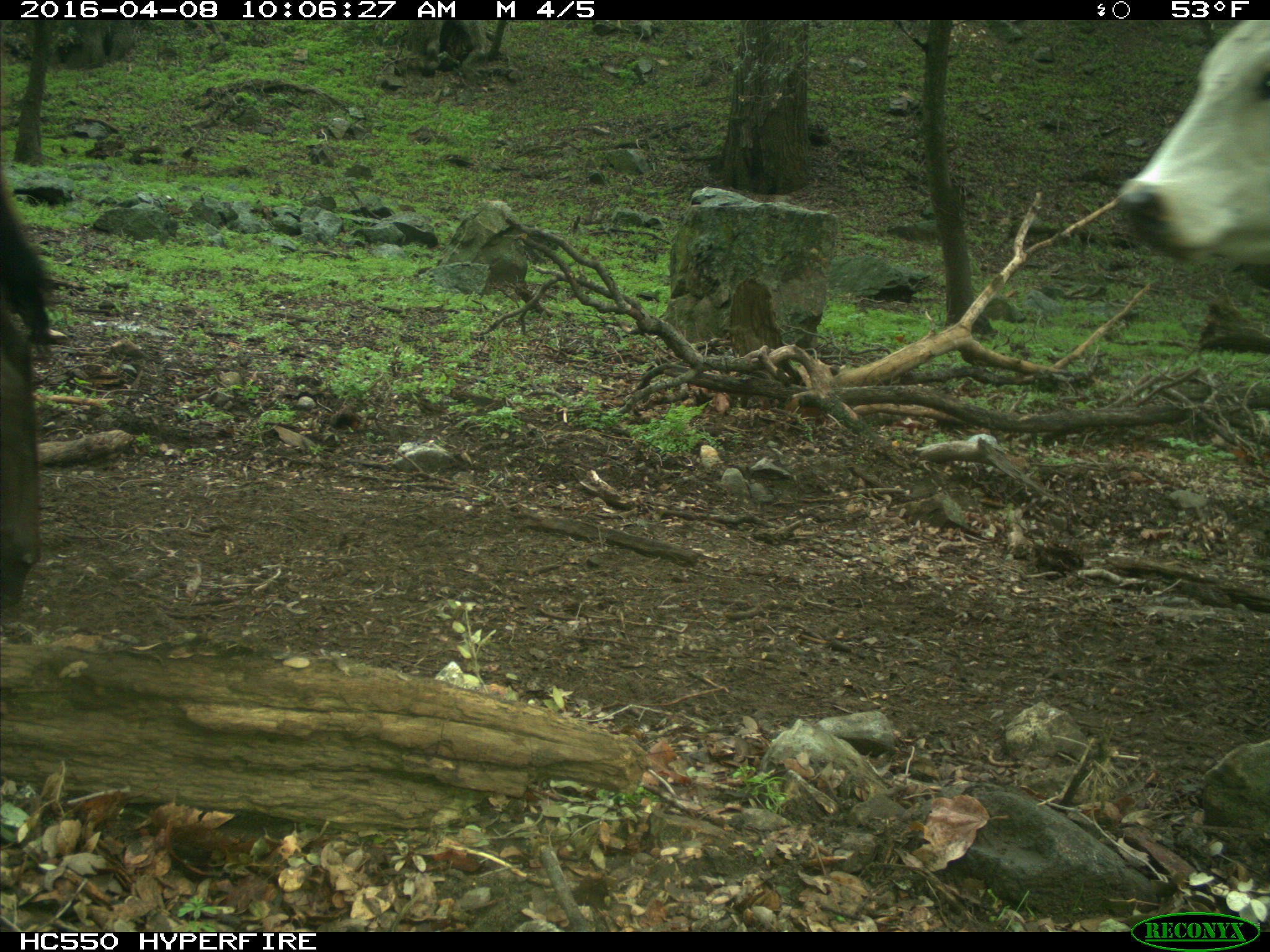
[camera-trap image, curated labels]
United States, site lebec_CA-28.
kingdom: Animalia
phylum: Chordata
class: Mammalia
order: Artiodactyla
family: Bovidae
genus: Bos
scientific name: Bos taurus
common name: domestic cow